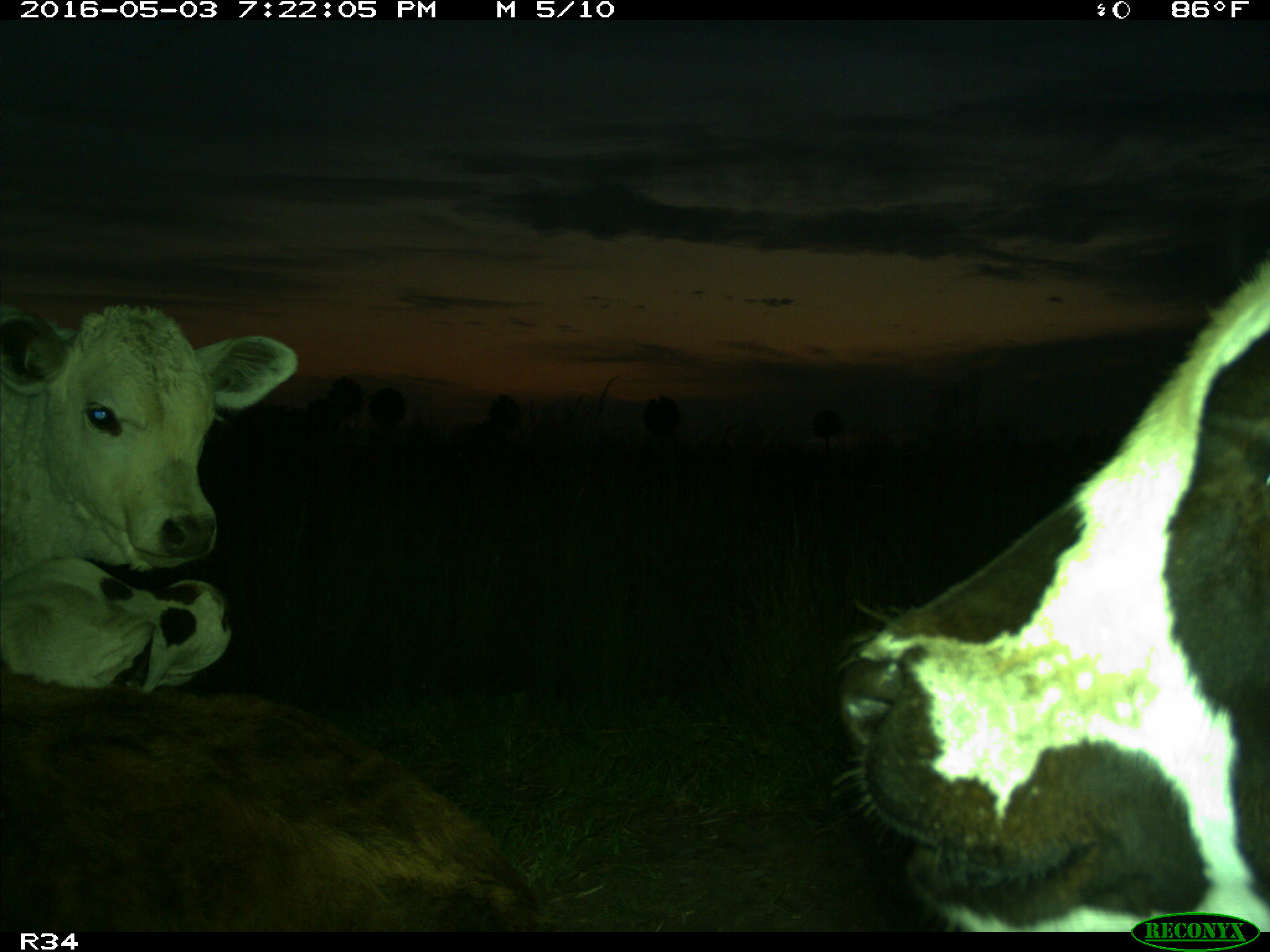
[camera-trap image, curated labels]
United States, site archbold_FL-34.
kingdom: Animalia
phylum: Chordata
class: Mammalia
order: Artiodactyla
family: Bovidae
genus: Bos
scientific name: Bos taurus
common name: domestic cow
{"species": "Bos taurus (domestic cow)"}